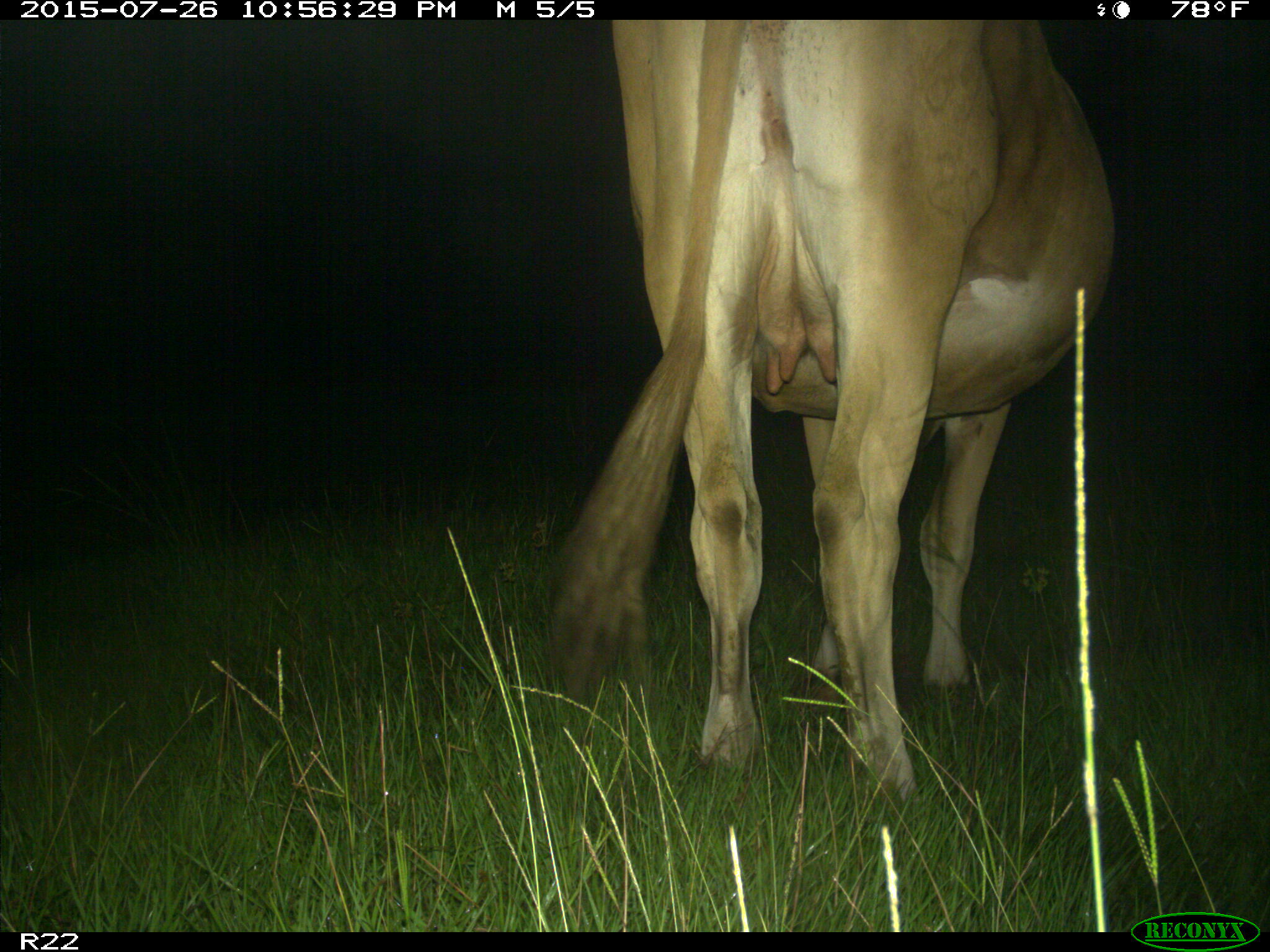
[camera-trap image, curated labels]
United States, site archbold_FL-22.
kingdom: Animalia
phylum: Chordata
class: Mammalia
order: Artiodactyla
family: Bovidae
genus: Bos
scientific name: Bos taurus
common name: domestic cow